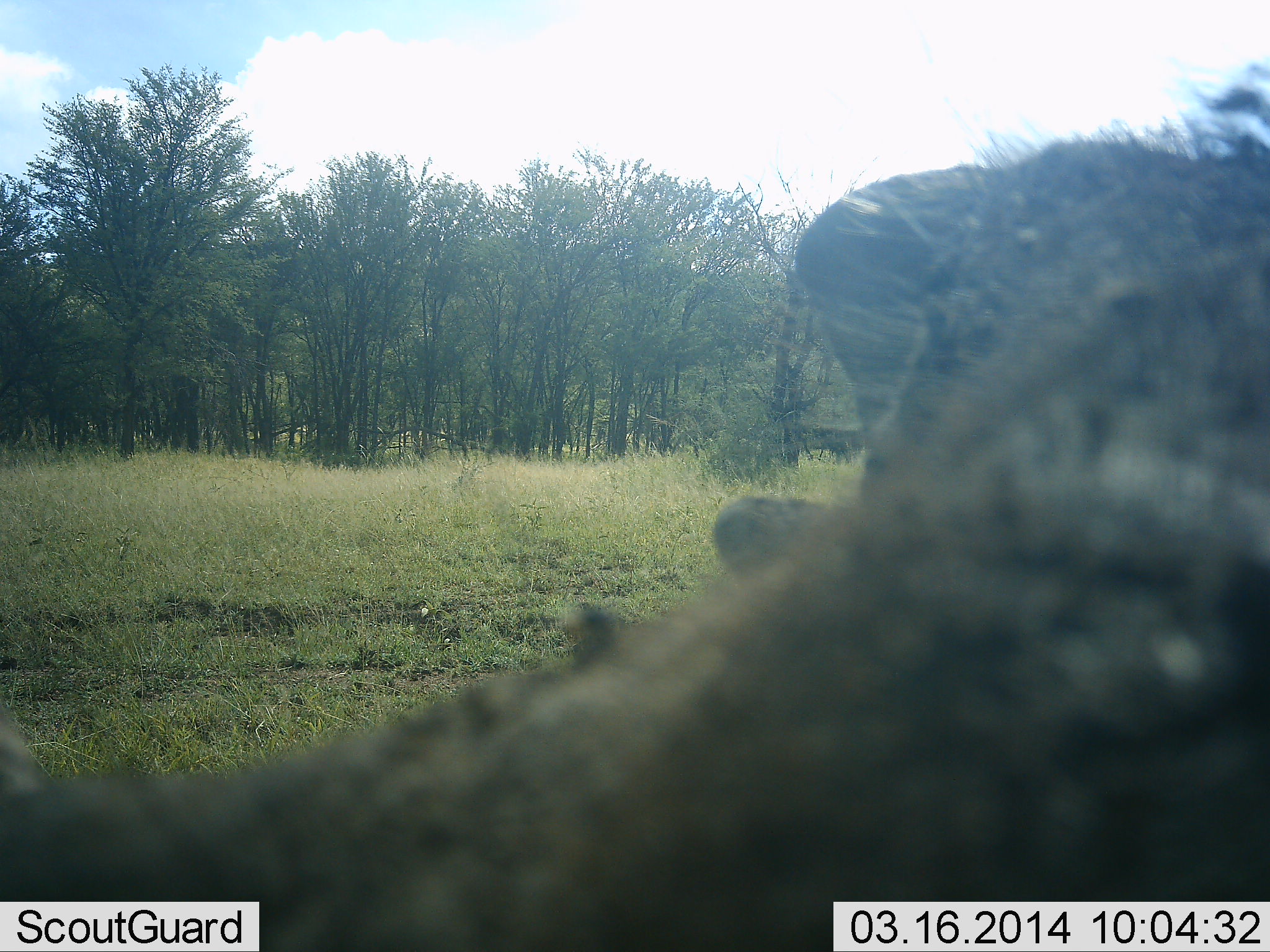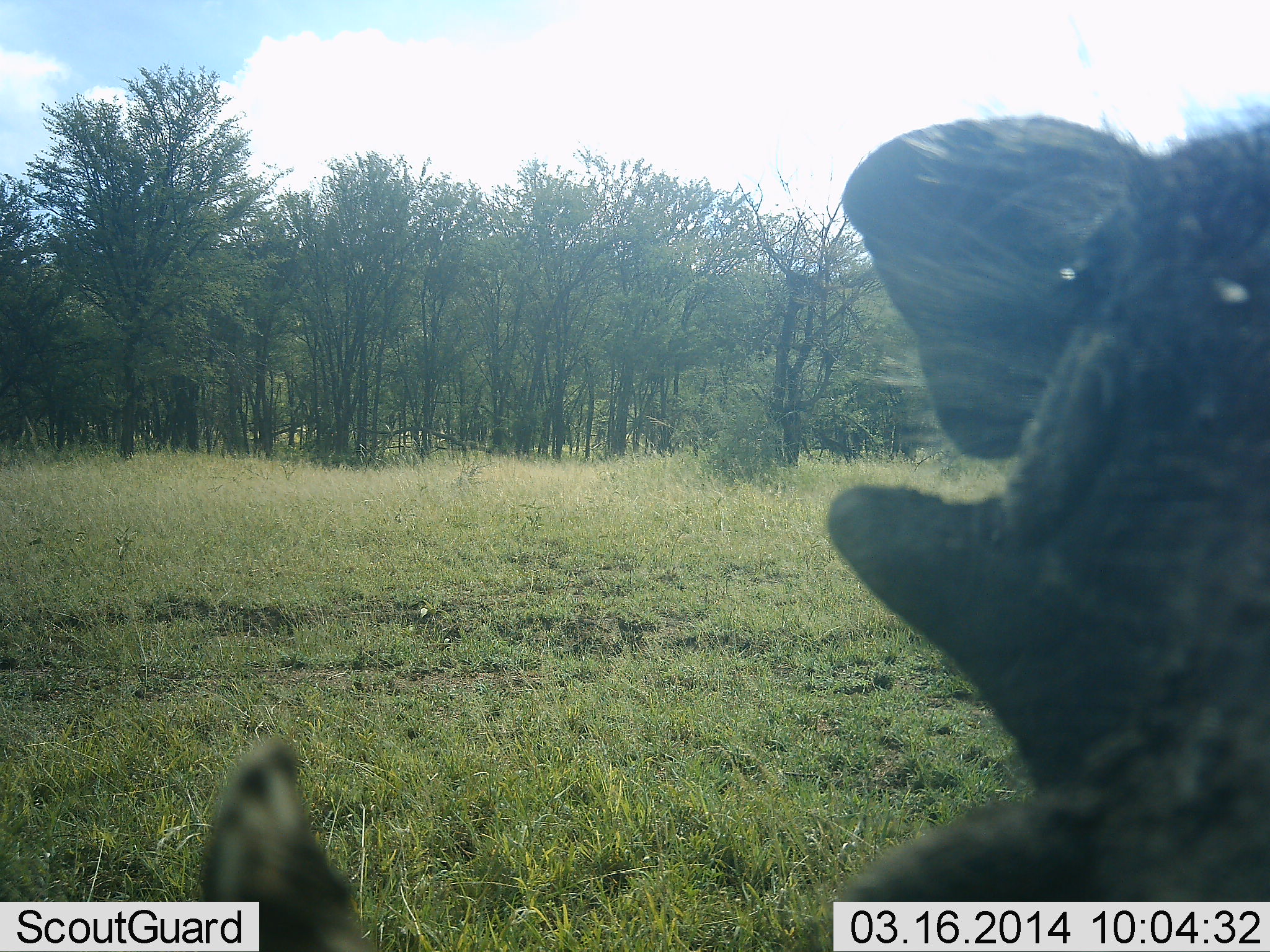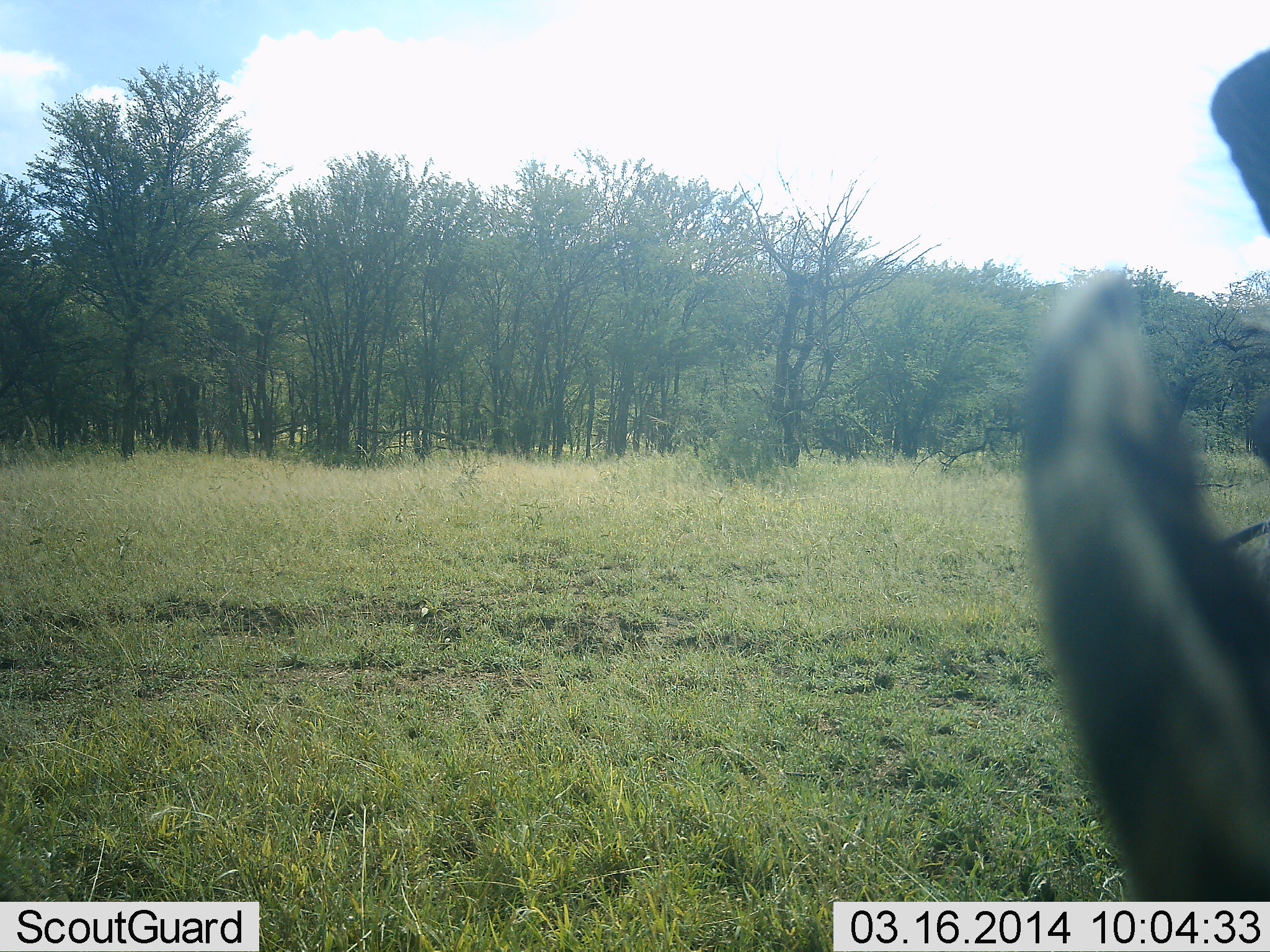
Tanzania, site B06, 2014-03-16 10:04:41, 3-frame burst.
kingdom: Animalia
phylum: Chordata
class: Mammalia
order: Artiodactyla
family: Suidae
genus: Phacochoerus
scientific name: Phacochoerus africanus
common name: warthog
Warthog (Phacochoerus africanus), count 1. Behavior (volunteer vote fractions): standing 70%, resting 0%, moving 20%, interacting 10%. Young present (vote fraction): 0%. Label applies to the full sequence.